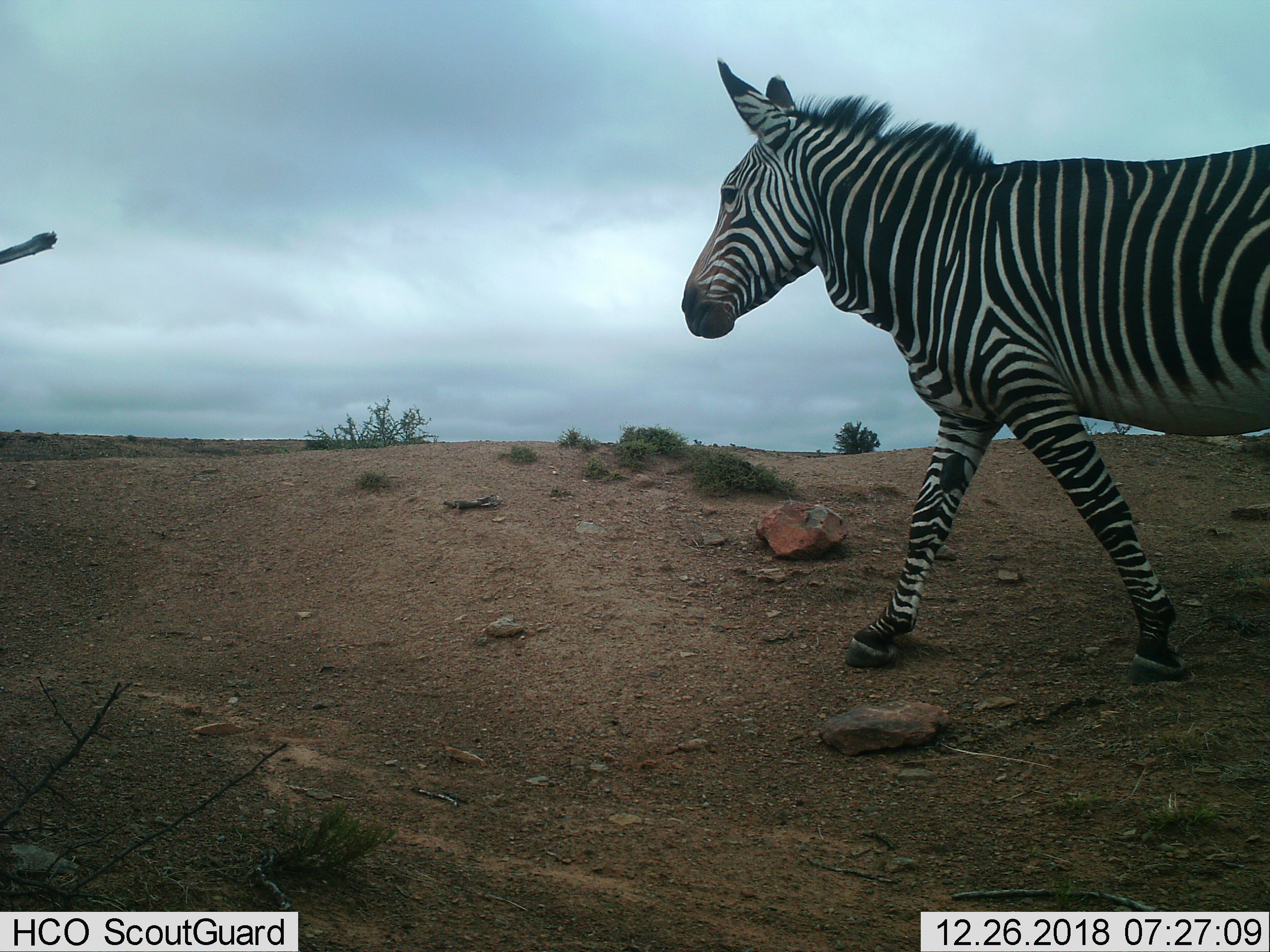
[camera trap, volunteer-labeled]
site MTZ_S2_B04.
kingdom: Animalia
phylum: Chordata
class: Mammalia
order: Perissodactyla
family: Equidae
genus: Equus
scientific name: Equus zebra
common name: mountain zebra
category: zebramountain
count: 1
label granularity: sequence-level